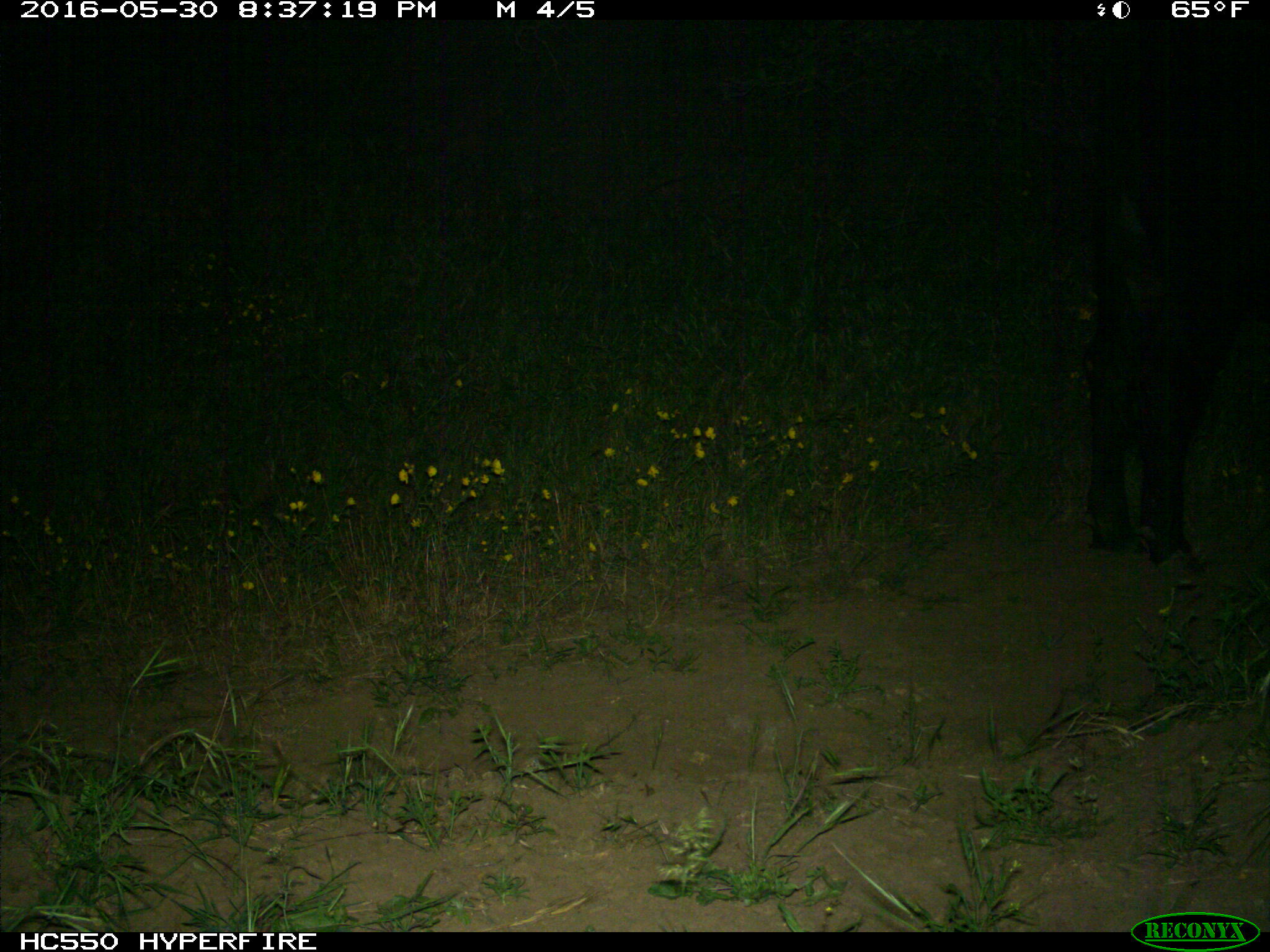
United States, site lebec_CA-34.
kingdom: Animalia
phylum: Chordata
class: Mammalia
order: Artiodactyla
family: Bovidae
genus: Bos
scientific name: Bos taurus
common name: domestic cow